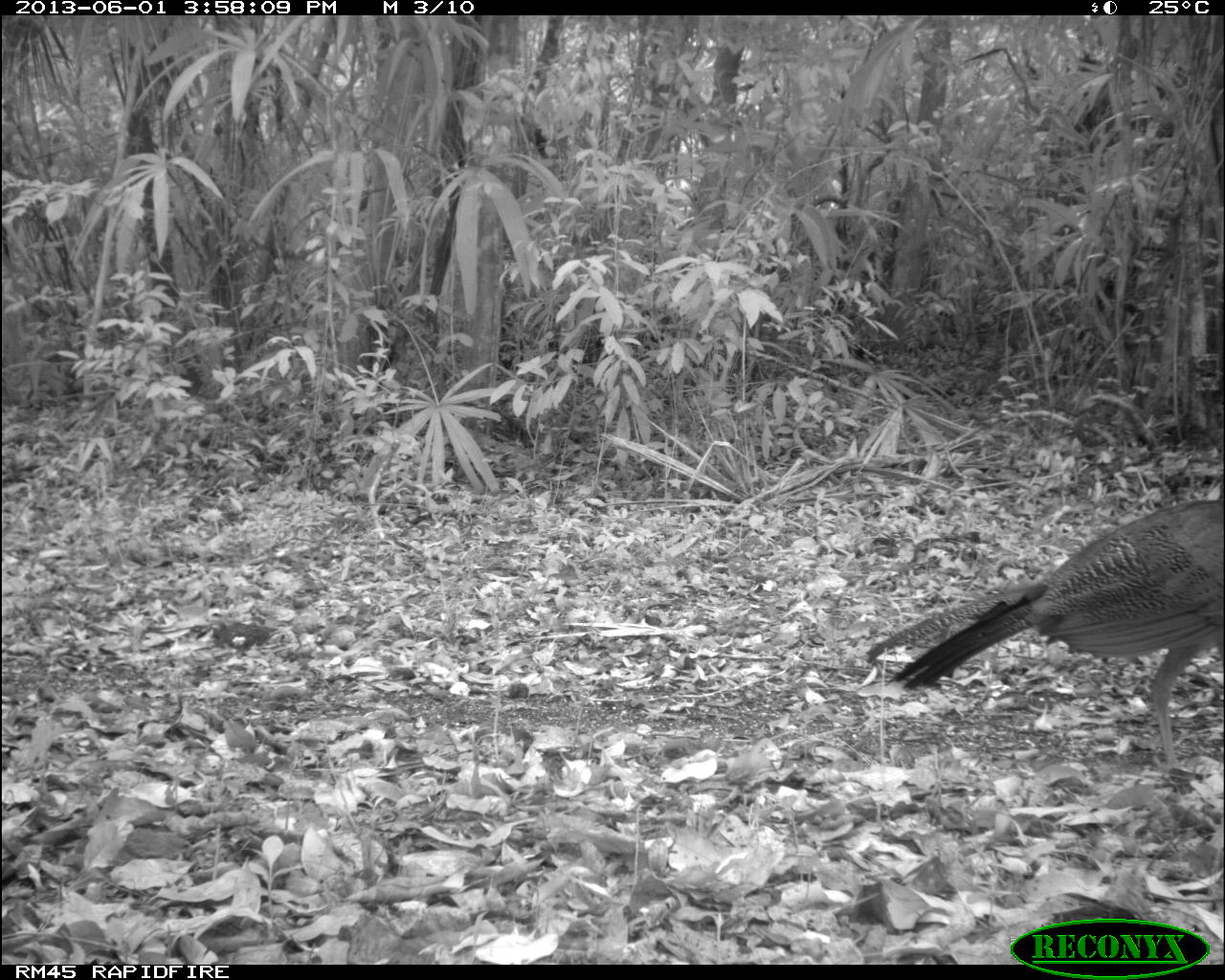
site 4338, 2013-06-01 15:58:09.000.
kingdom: Animalia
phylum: Chordata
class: Aves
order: Galliformes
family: Cracidae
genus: Crax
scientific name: Crax rubra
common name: great curassow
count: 2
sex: female